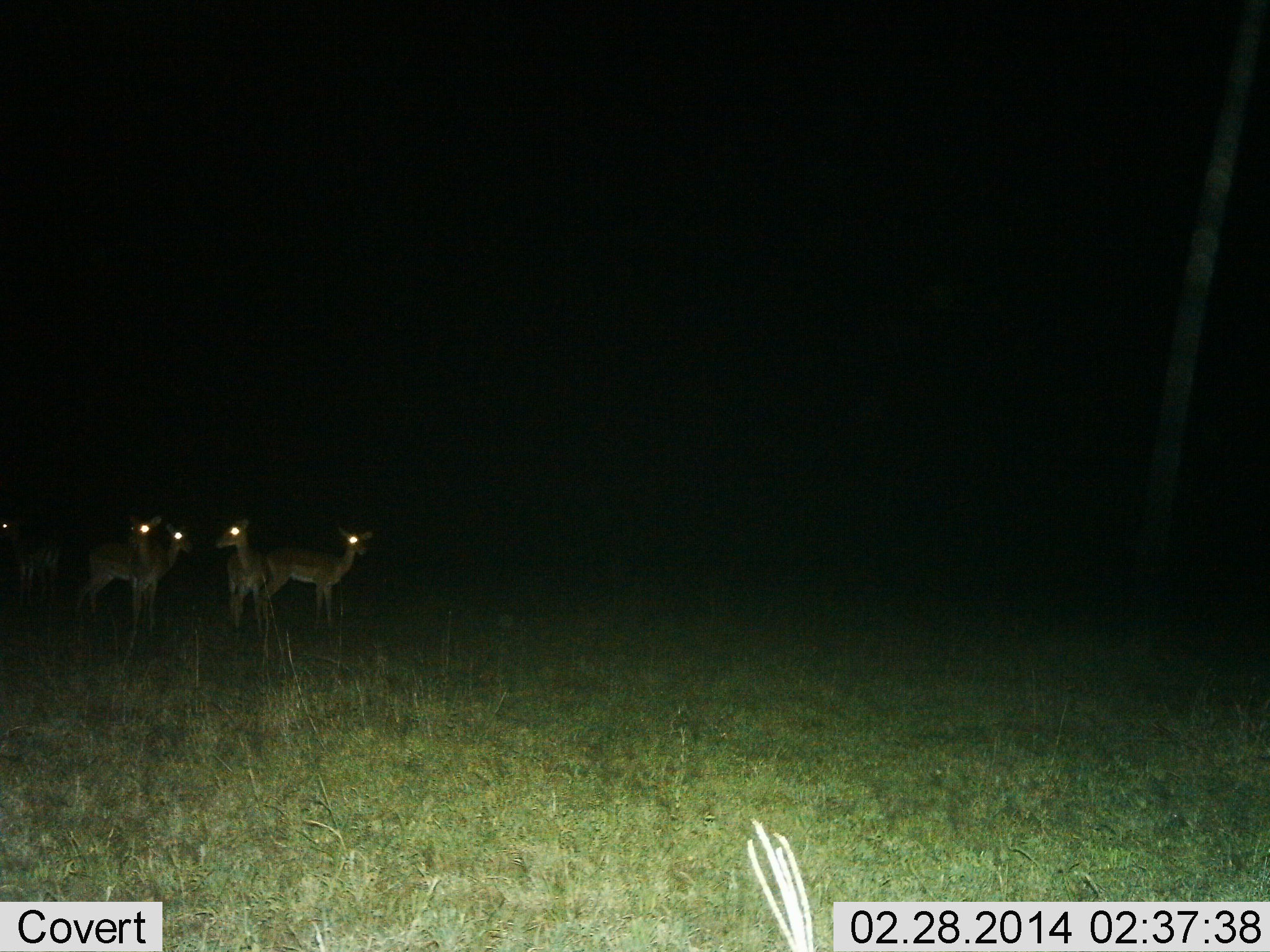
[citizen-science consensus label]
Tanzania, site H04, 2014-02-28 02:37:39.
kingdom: Animalia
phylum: Chordata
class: Mammalia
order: Artiodactyla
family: Bovidae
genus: Nanger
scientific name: Nanger granti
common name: grant's gazelle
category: gazellegrants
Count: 4.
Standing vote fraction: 100%.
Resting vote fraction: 0%.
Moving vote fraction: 0%.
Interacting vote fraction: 0%.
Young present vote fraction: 0%.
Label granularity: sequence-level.